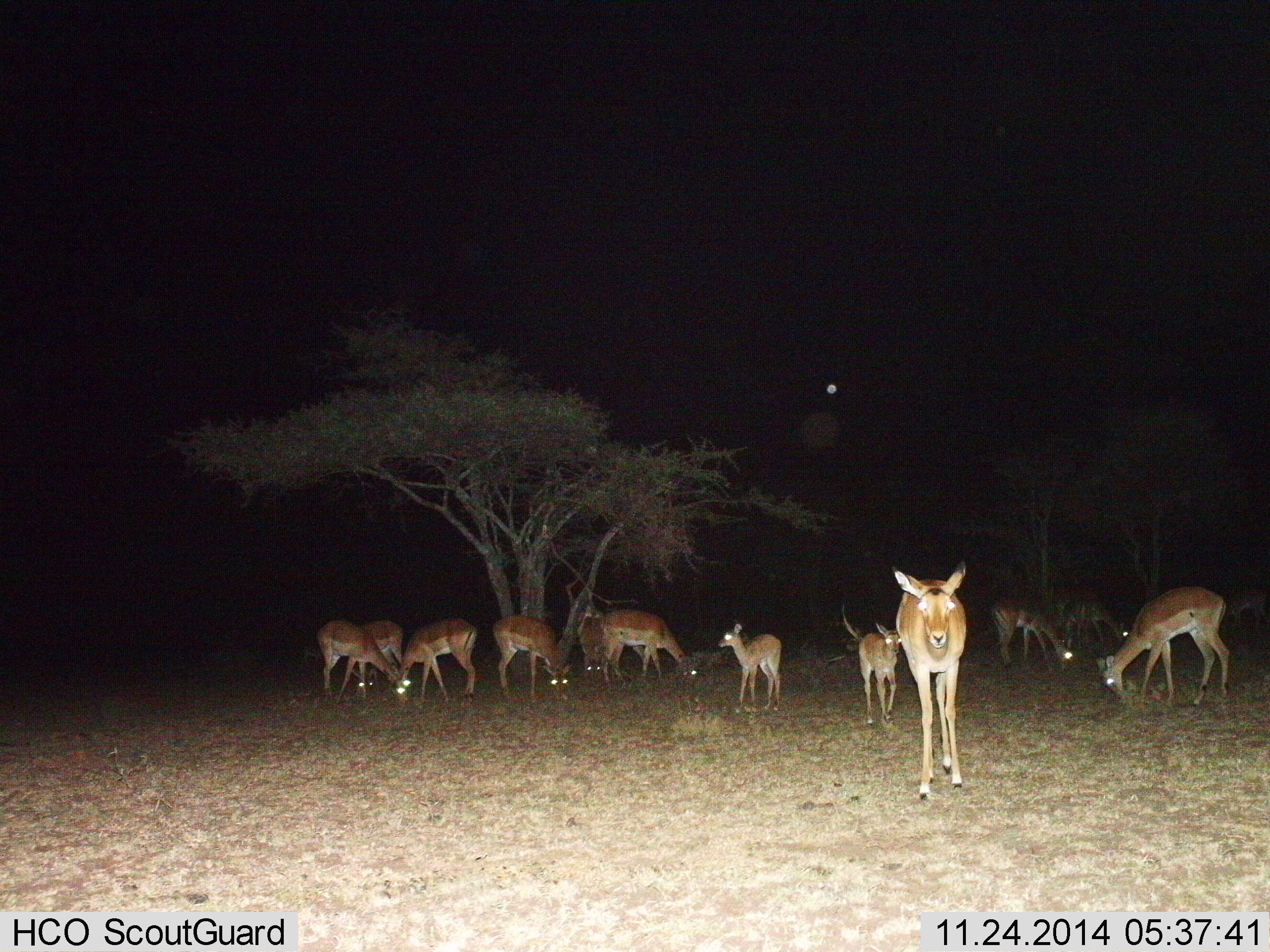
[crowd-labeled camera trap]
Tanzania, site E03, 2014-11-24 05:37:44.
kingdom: Animalia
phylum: Chordata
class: Mammalia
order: Artiodactyla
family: Bovidae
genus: Nanger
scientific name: Nanger granti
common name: grant's gazelle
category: gazellegrants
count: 11-50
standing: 70%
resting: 0%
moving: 20%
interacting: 10%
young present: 50%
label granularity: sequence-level